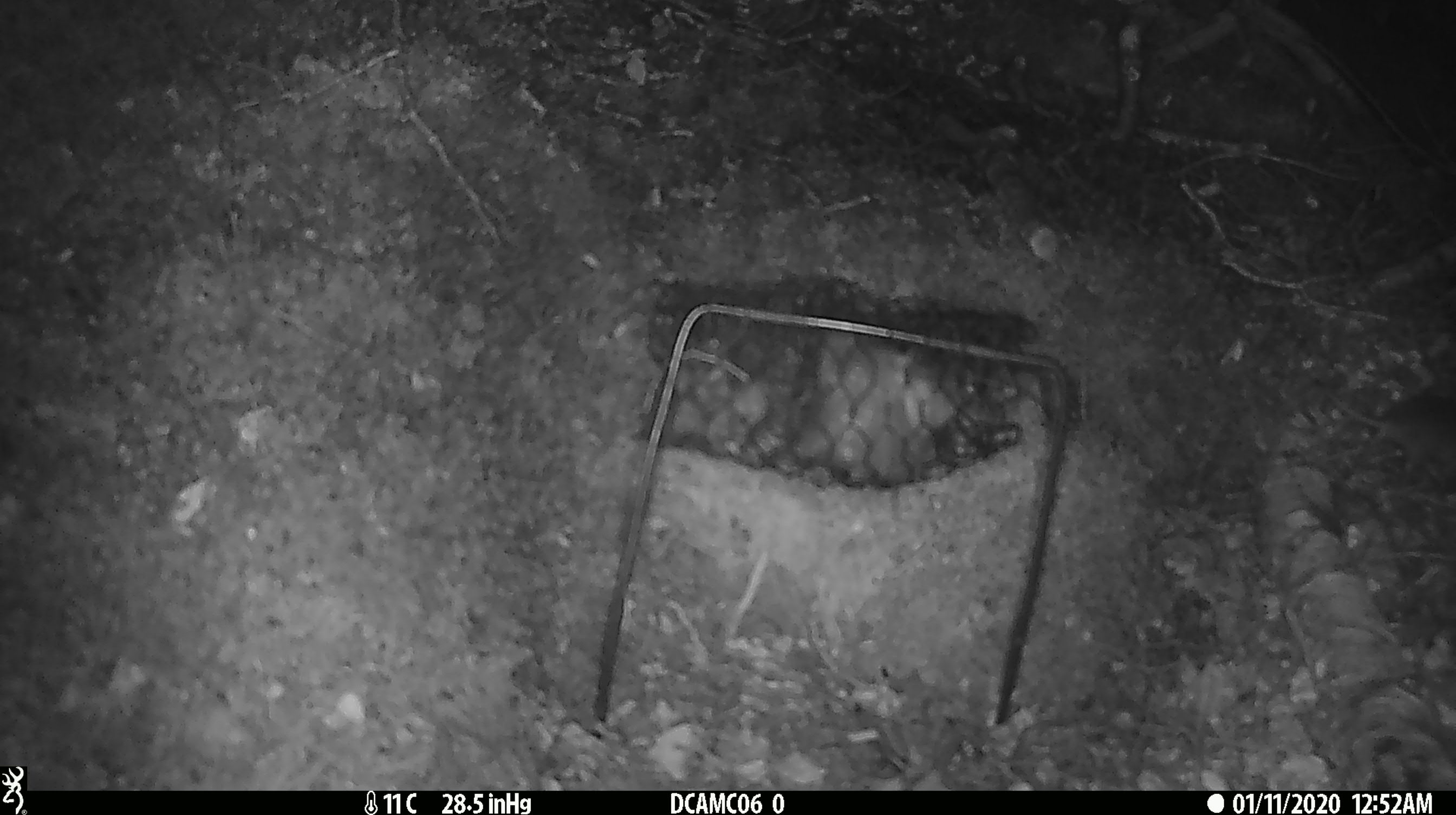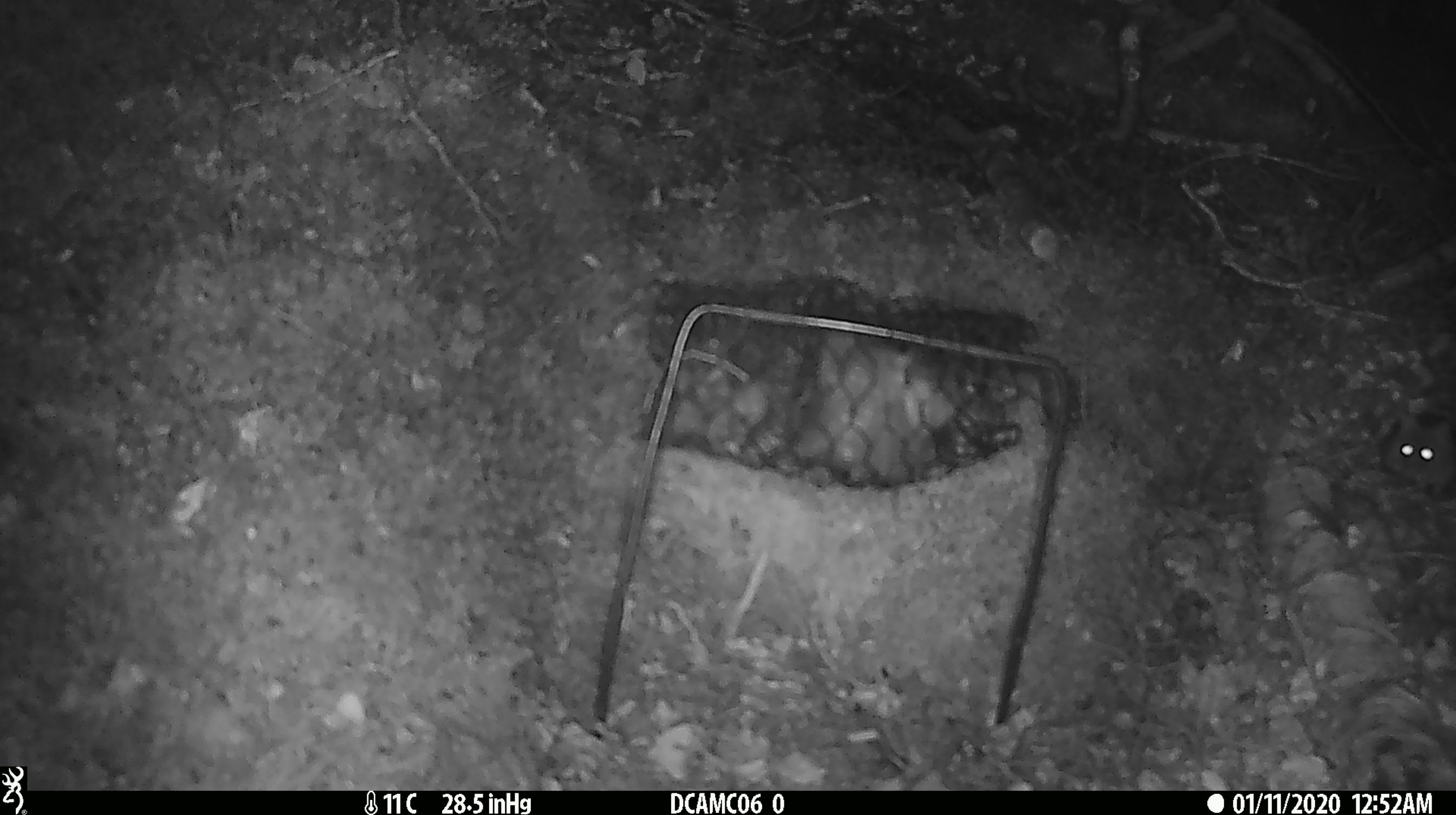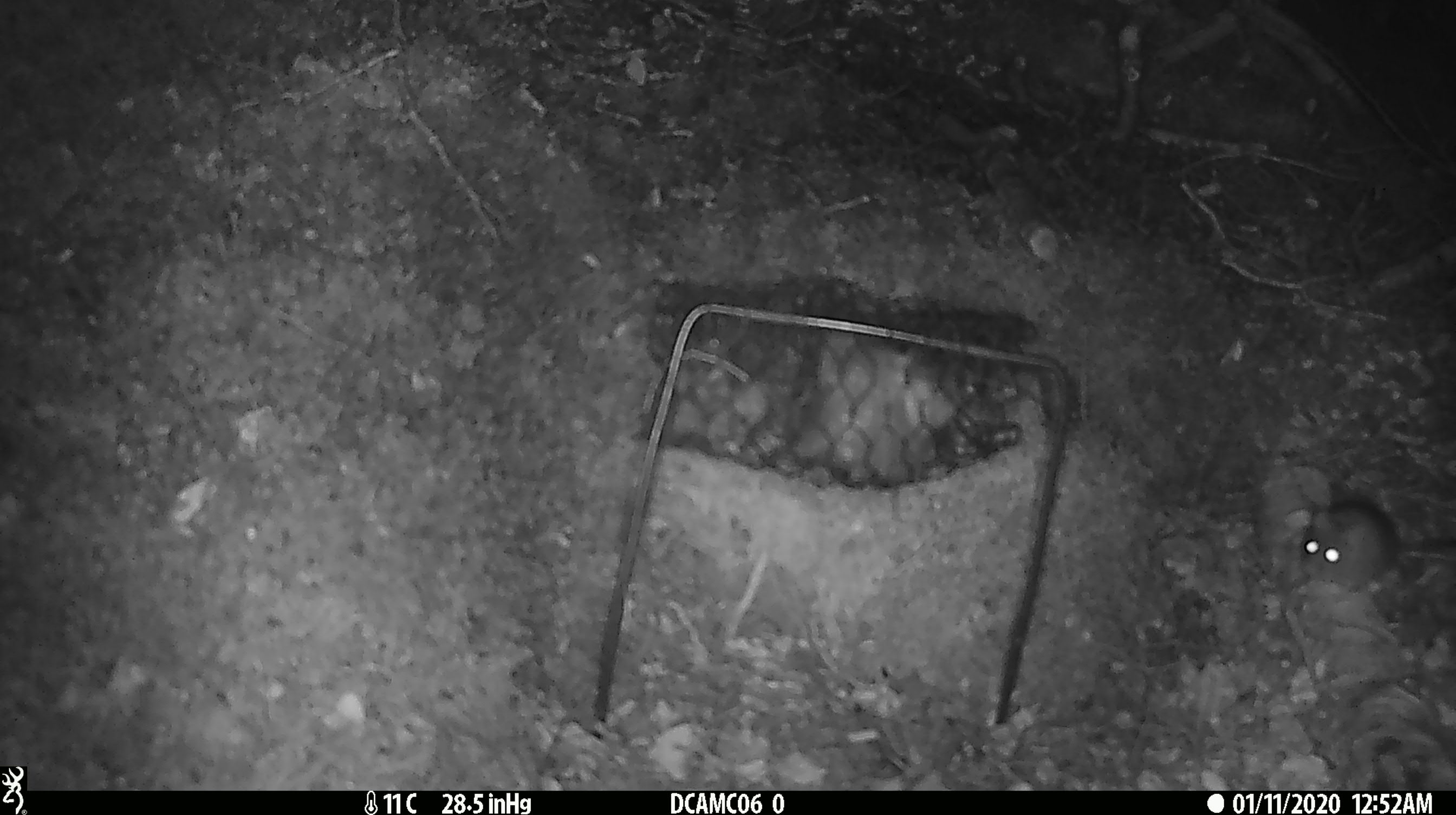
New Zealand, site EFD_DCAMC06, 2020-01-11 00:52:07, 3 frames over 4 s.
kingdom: Animalia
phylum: Chordata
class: Mammalia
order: Rodentia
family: Muridae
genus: Mus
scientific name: Mus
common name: mouse